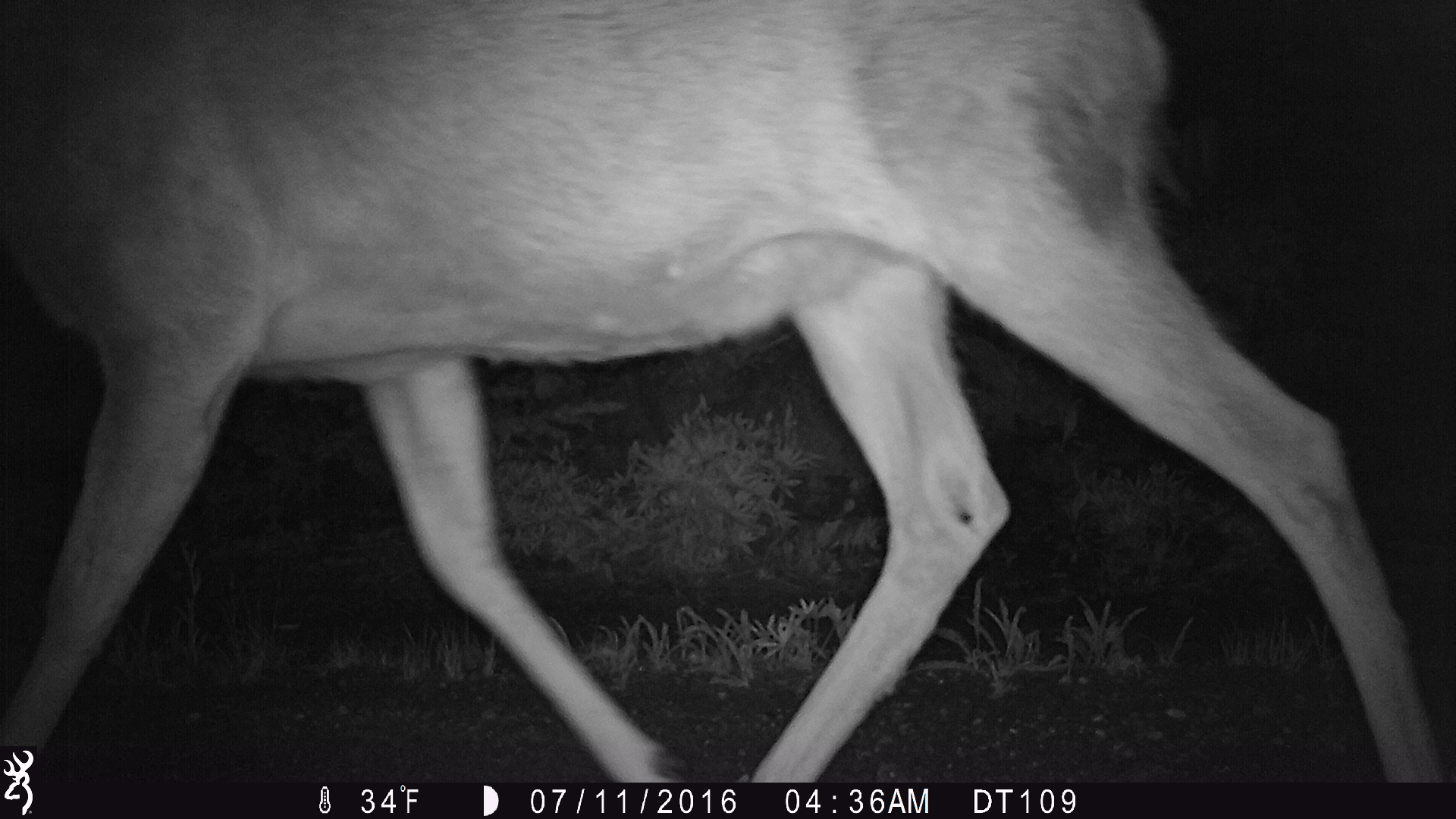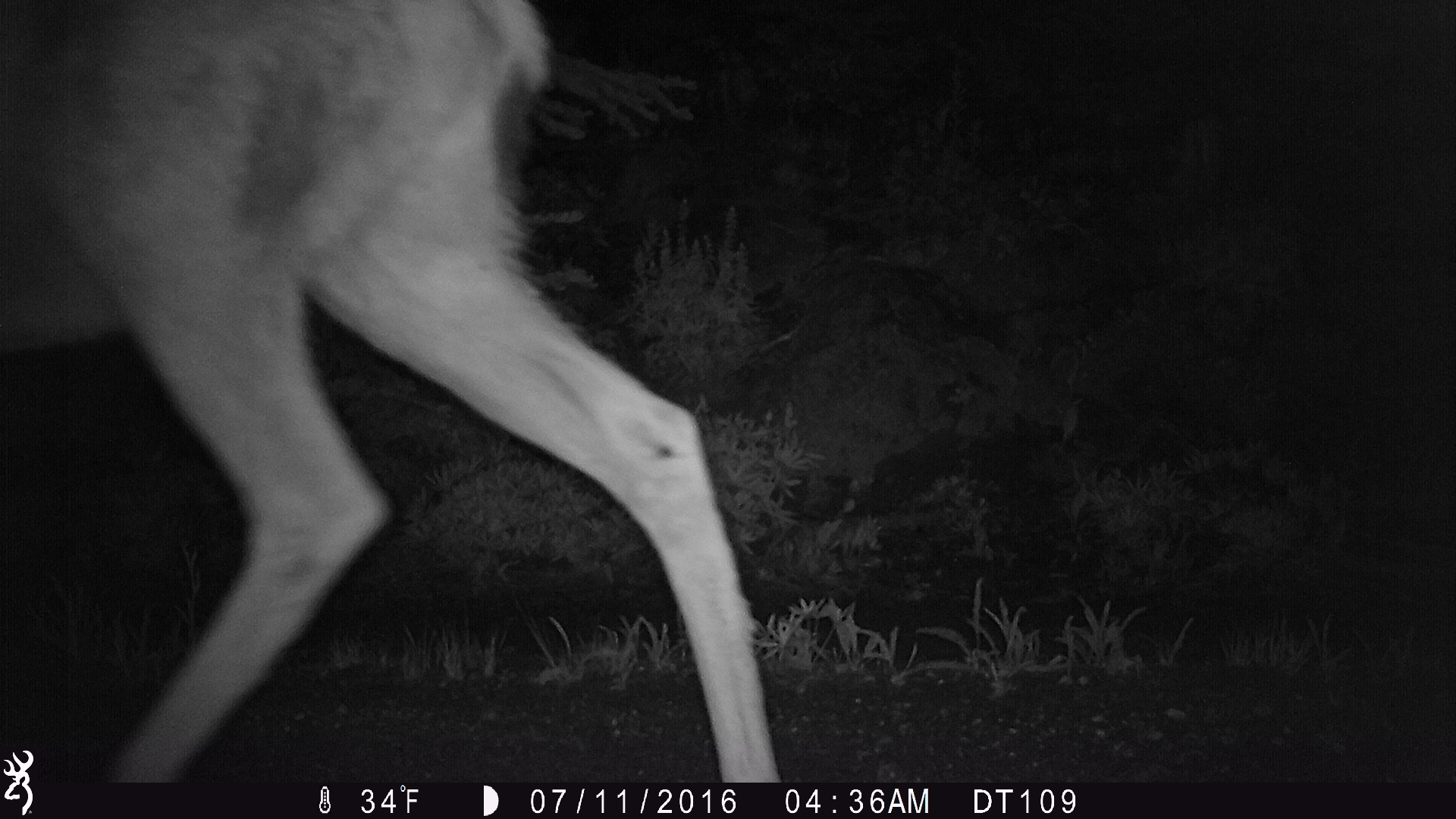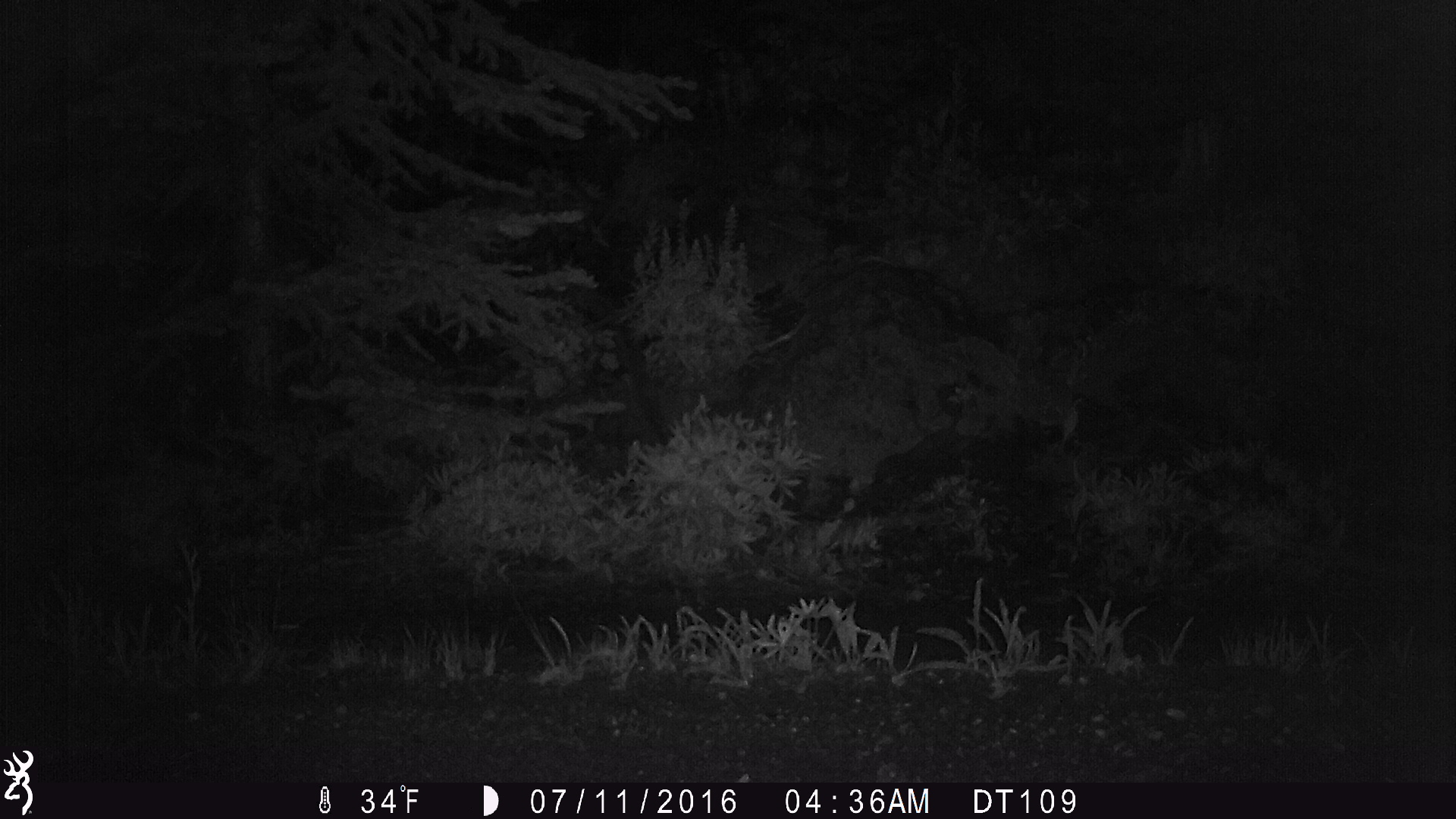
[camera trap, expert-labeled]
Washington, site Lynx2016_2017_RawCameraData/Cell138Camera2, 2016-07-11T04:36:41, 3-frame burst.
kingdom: Animalia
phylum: Chordata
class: Mammalia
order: Artiodactyla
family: Cervidae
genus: Odocoileus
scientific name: Odocoileus hemionus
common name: mule deer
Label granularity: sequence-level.